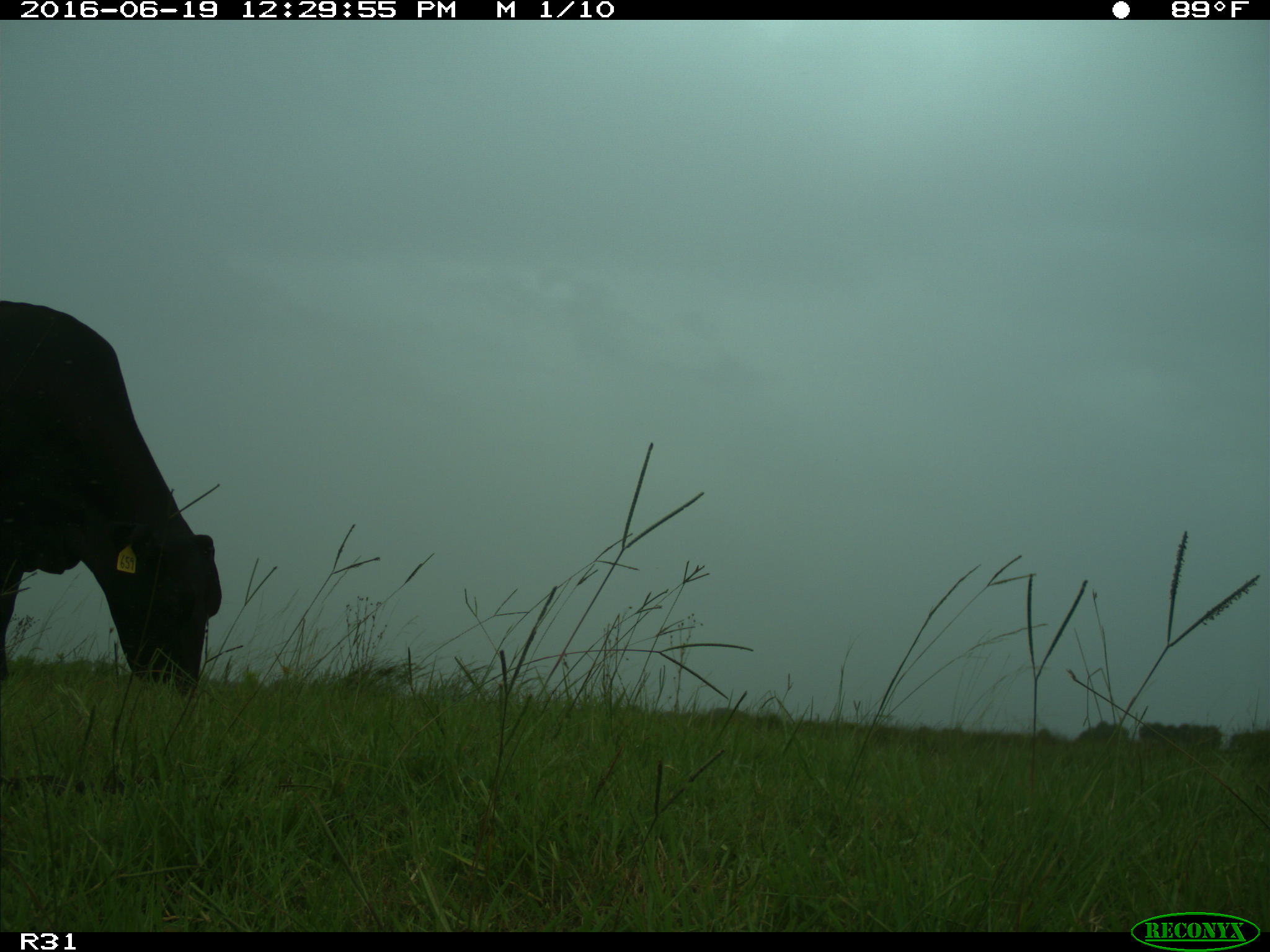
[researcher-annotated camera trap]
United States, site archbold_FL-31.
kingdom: Animalia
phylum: Chordata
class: Mammalia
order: Artiodactyla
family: Bovidae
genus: Bos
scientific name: Bos taurus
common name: domestic cow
Bos taurus (domestic cow).